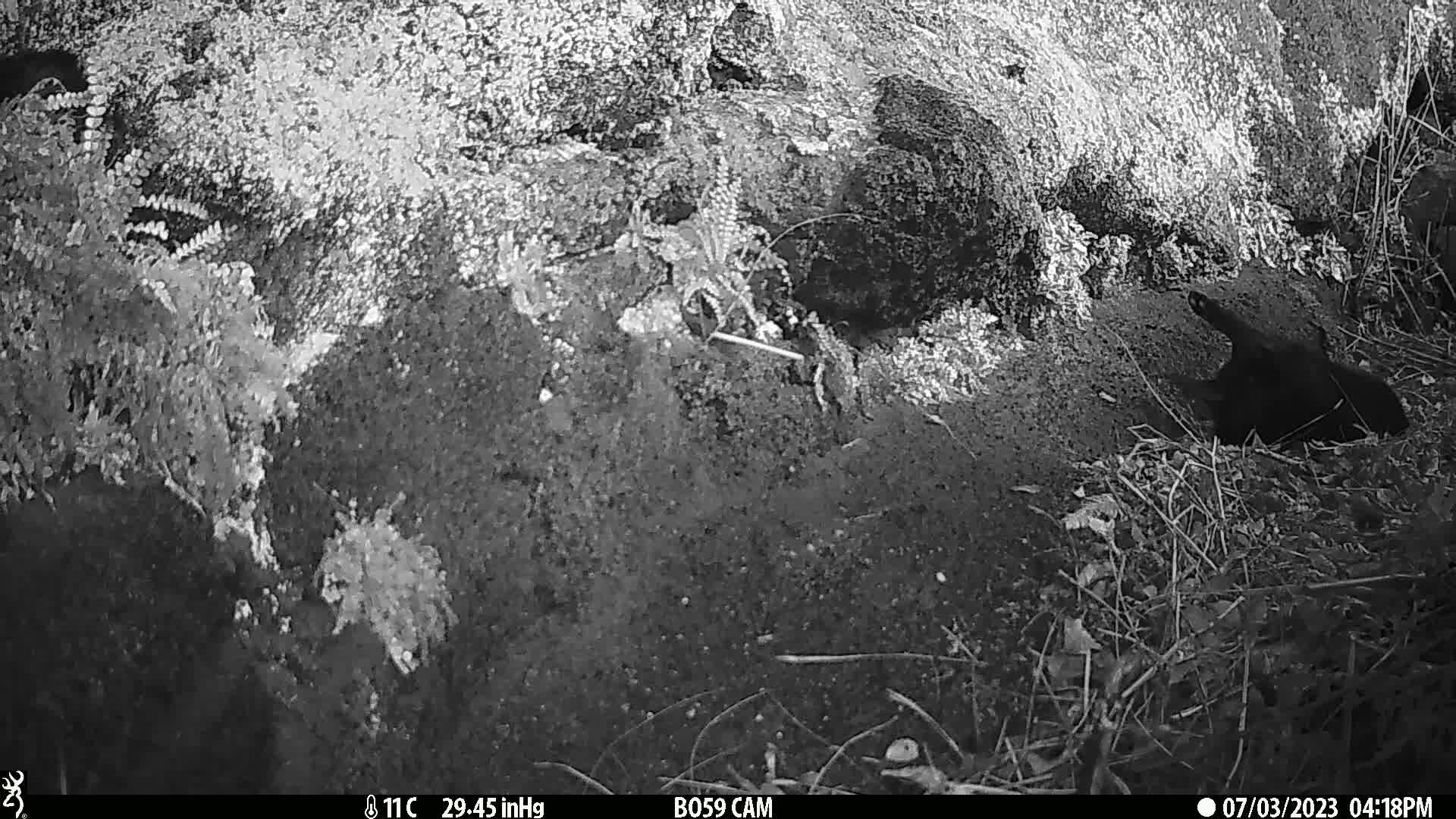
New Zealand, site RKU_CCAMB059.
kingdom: Animalia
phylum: Chordata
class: Mammalia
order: Carnivora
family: Felidae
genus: Felis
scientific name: Felis catus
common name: domestic cat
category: cat